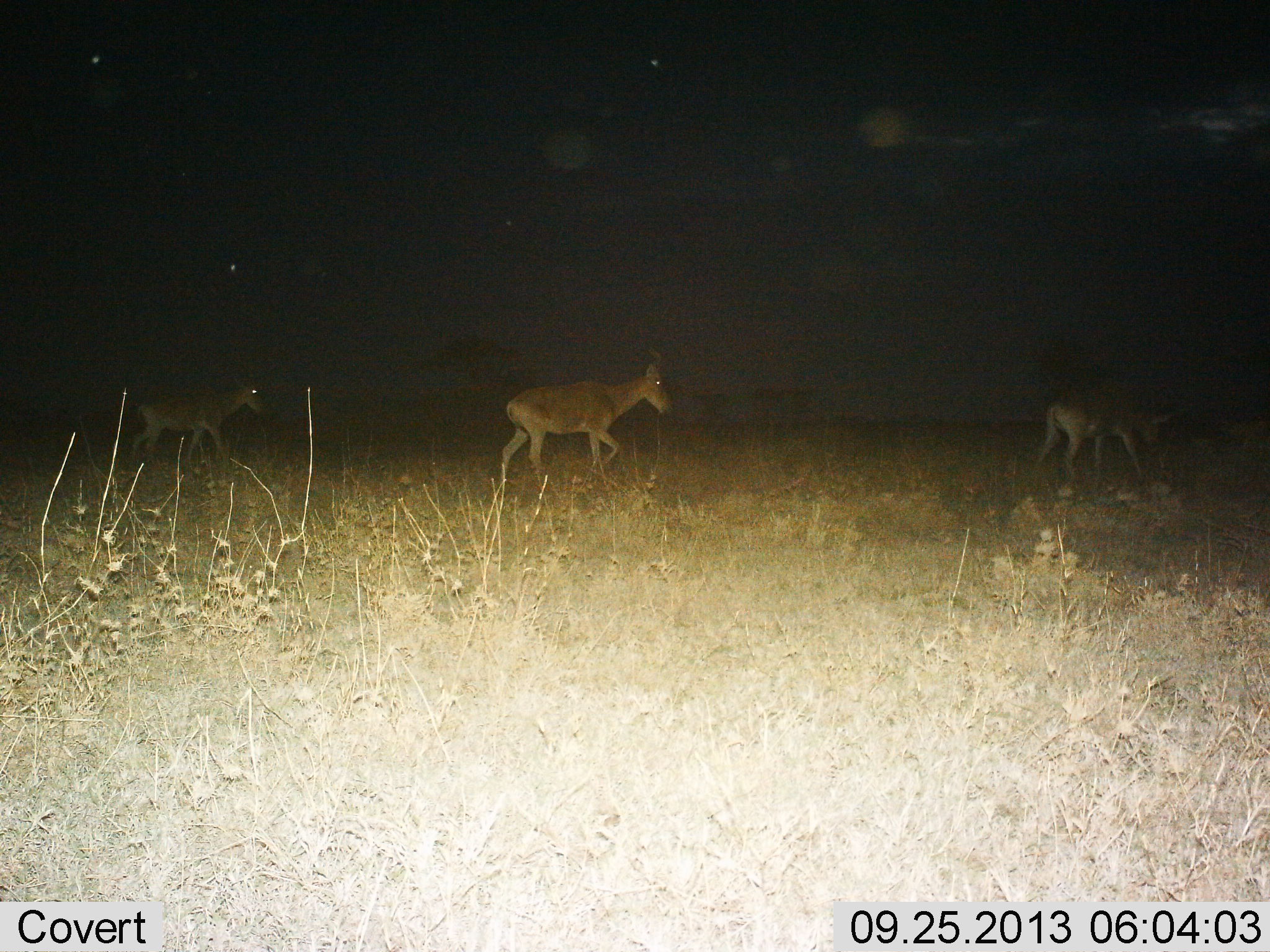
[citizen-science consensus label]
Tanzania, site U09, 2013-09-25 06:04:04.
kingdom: Animalia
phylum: Chordata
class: Mammalia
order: Artiodactyla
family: Bovidae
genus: Alcelaphus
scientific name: Alcelaphus buselaphus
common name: hartebeest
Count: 3.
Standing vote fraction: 4%.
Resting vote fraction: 0%.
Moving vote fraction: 92%.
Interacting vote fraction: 0%.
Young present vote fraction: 4%.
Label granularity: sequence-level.